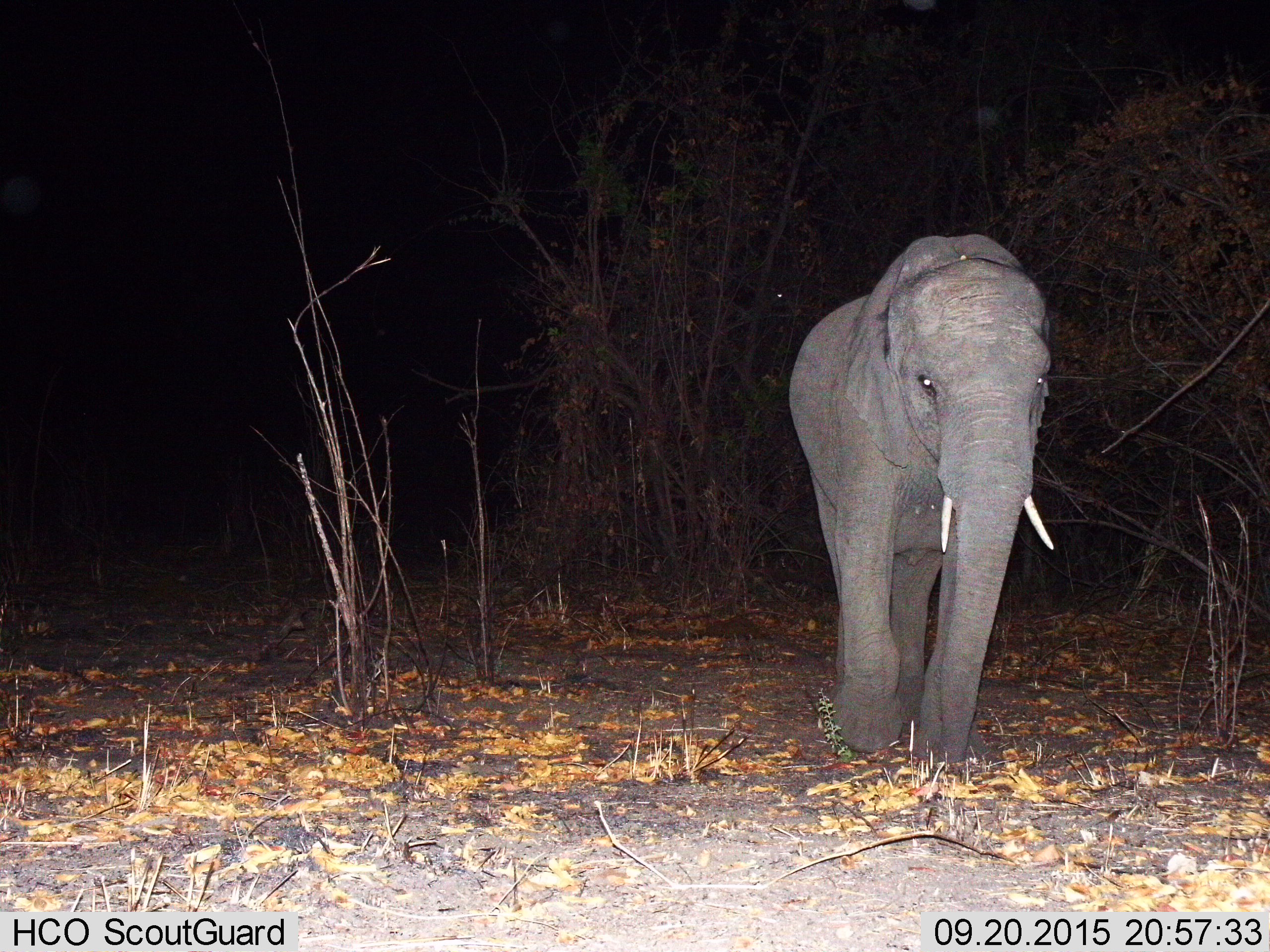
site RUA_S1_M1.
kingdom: Animalia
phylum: Chordata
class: Mammalia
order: Proboscidea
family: Elephantidae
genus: Loxodonta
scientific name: Loxodonta africana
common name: african bush elephant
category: elephant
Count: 1.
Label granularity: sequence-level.